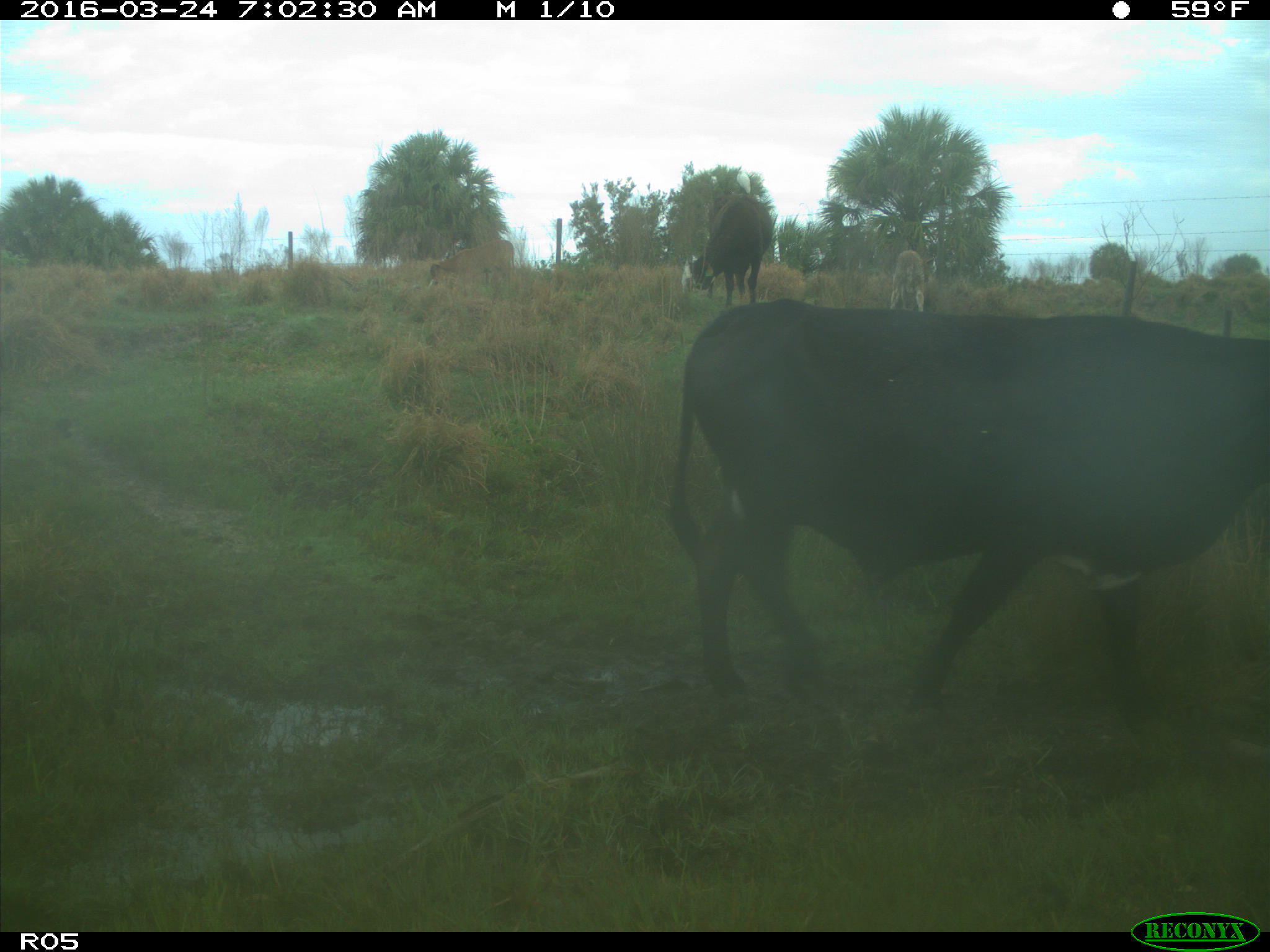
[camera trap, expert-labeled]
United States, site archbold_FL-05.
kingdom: Animalia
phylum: Chordata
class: Mammalia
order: Artiodactyla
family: Bovidae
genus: Bos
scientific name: Bos taurus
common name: domestic cow